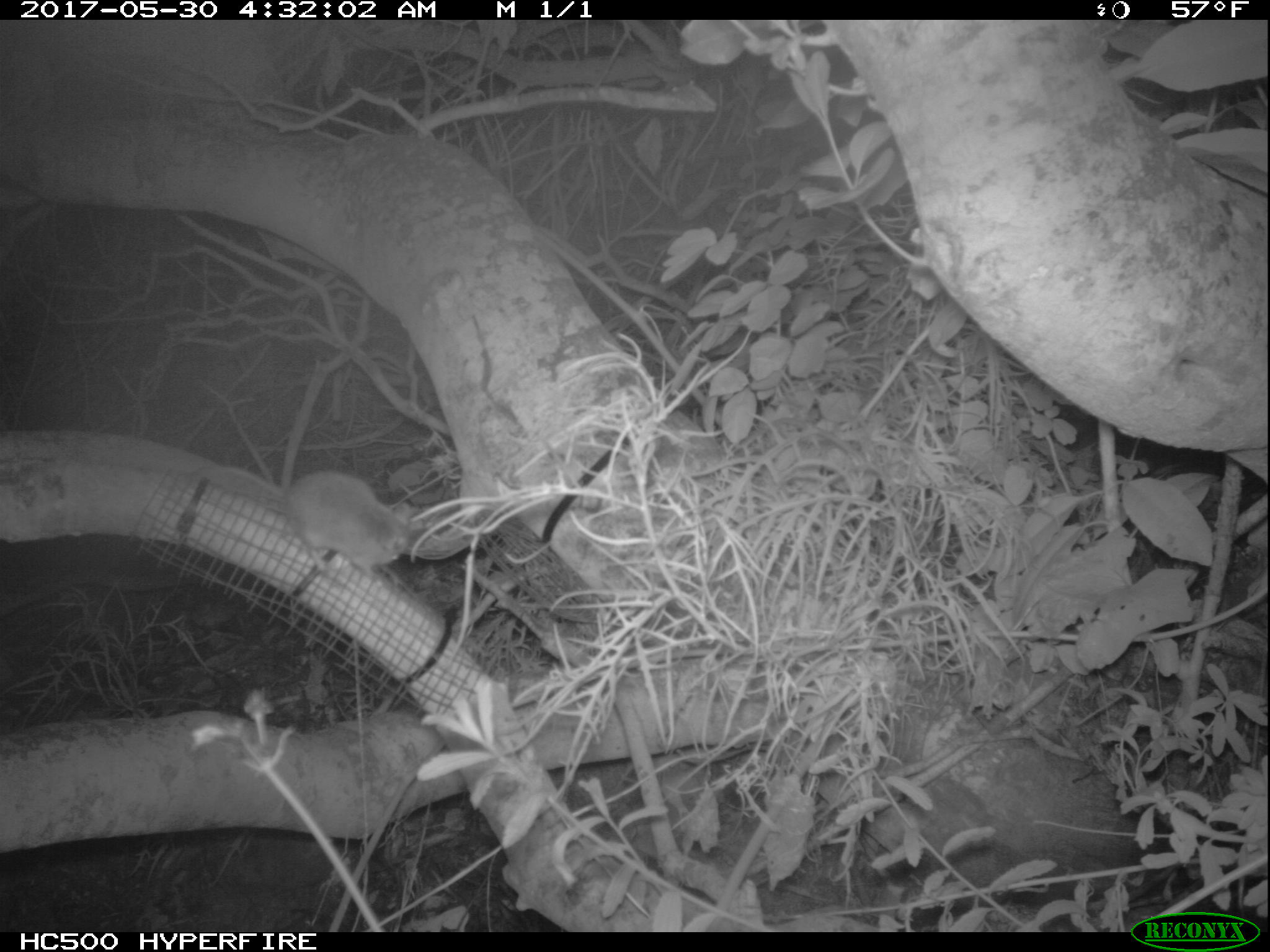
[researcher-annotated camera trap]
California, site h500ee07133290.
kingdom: Animalia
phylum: Chordata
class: Mammalia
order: Rodentia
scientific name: Rodentia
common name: rodent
Rodent (Rodentia).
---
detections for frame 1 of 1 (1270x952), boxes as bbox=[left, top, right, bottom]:
rodent: bbox=[200, 468, 415, 580]